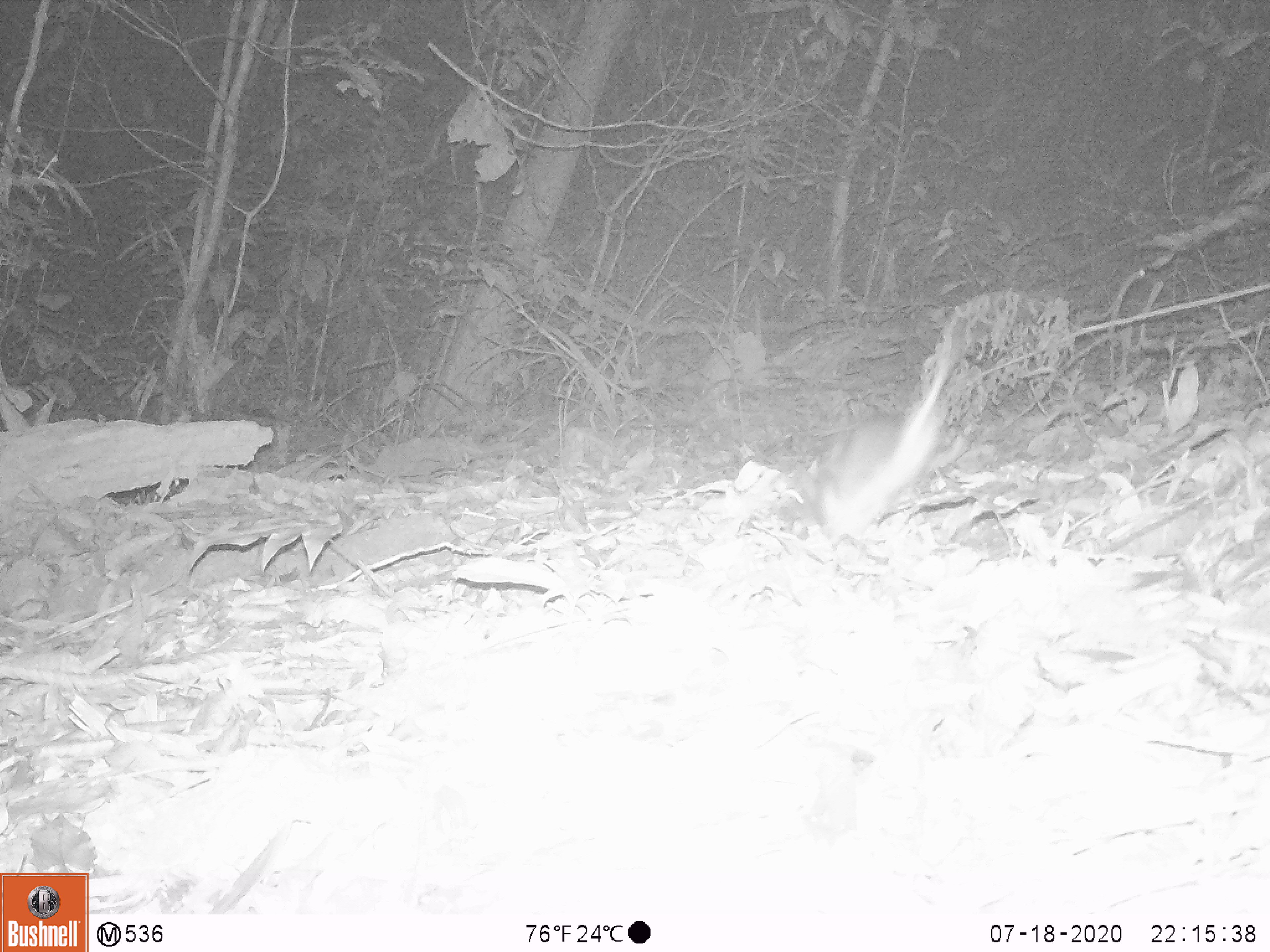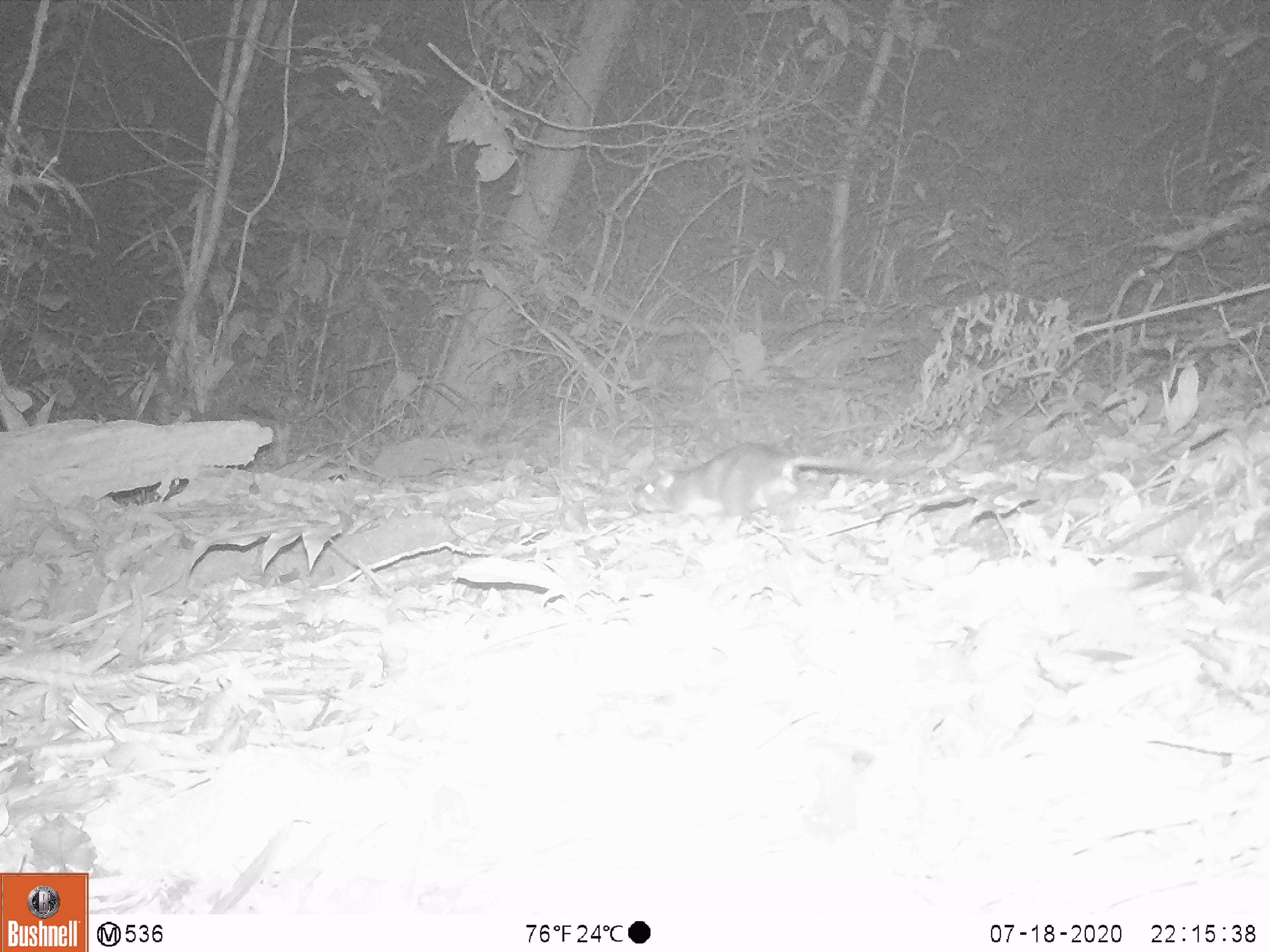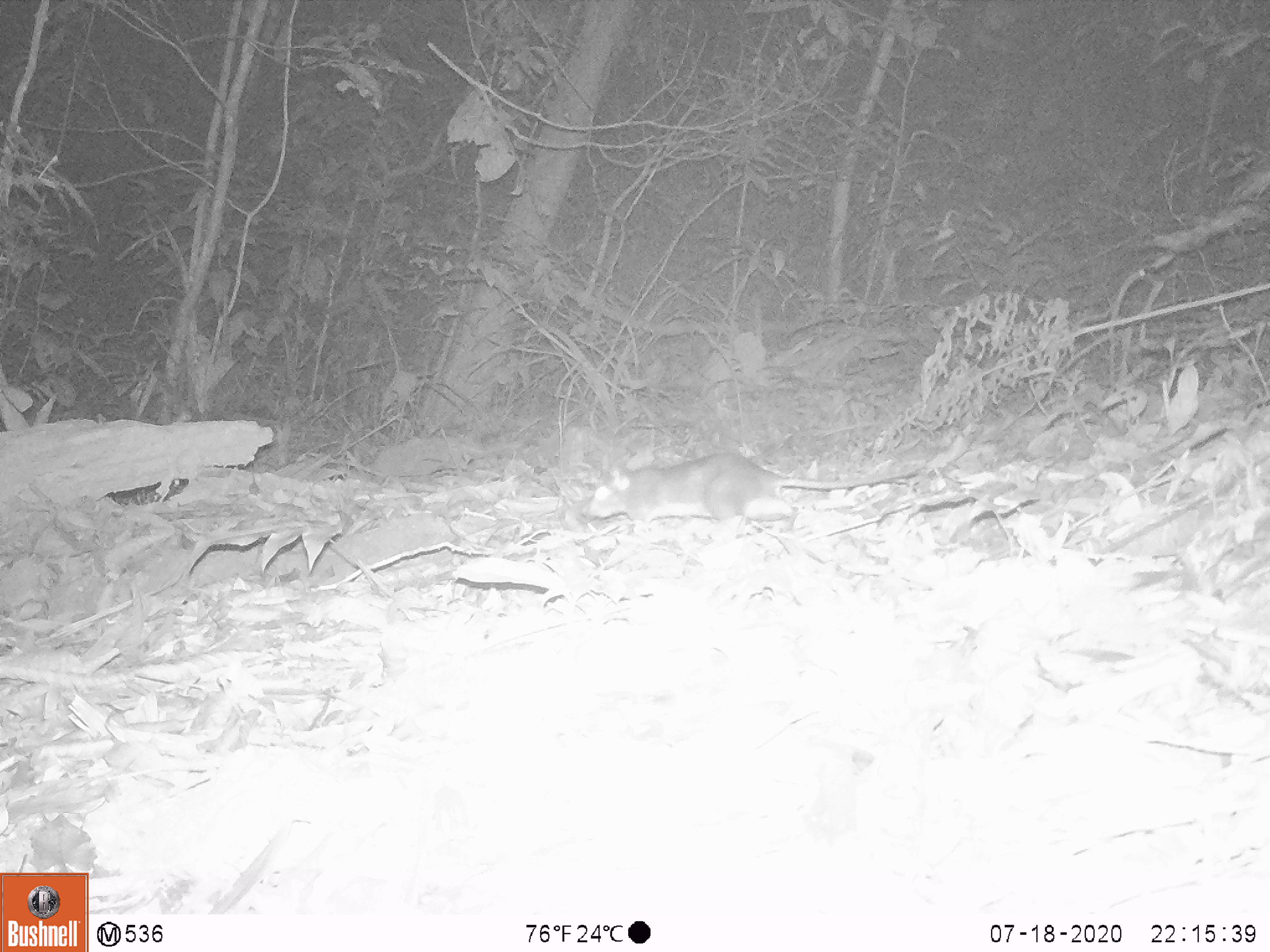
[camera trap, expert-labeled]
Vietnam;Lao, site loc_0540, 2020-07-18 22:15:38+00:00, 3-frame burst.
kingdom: Animalia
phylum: Chordata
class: Mammalia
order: Rodentia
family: Muridae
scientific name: Muridae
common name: old-world mice and rats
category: unidentified murid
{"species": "unidentified murid (old-world mice and rats) (Muridae)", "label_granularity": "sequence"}